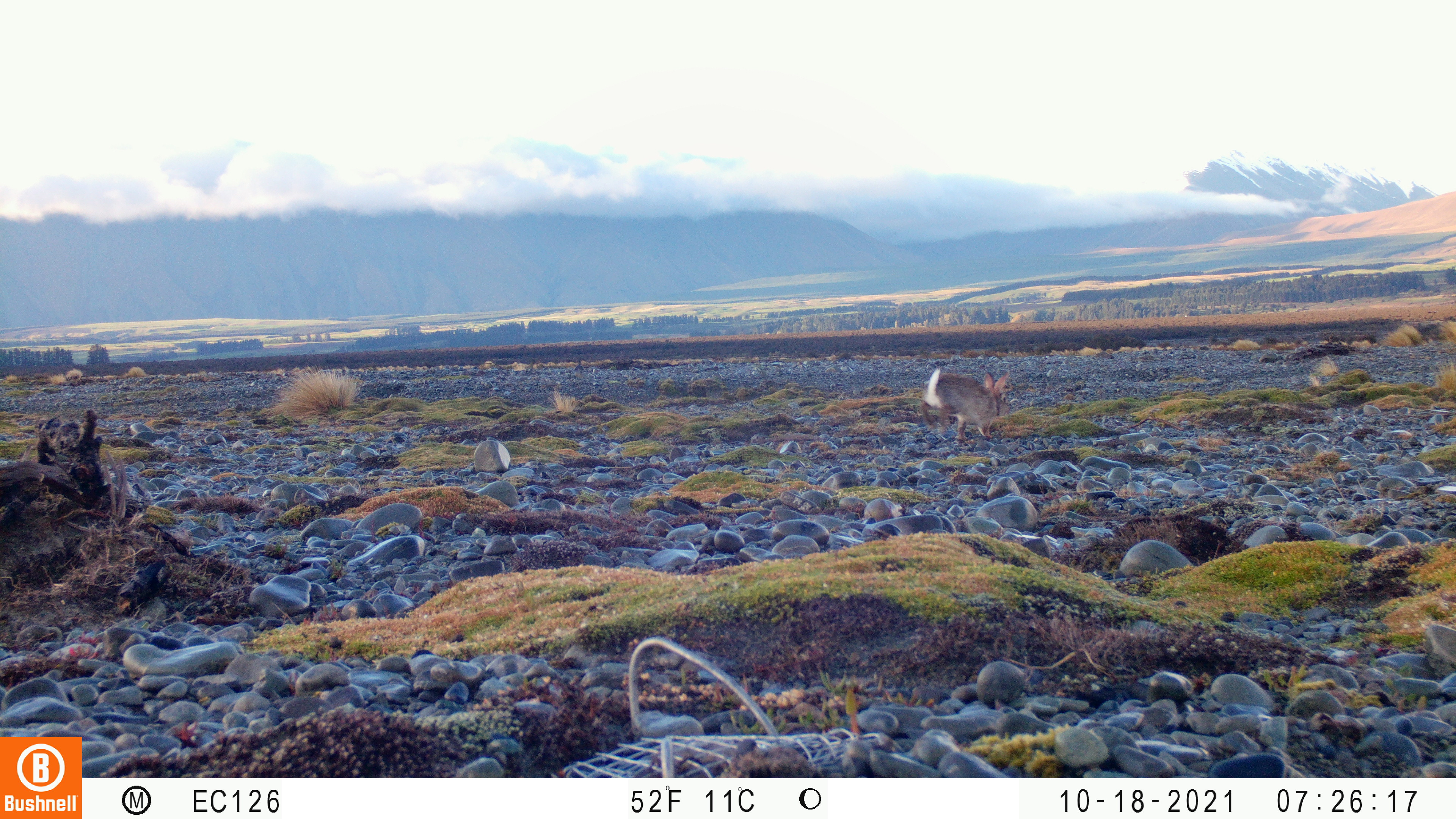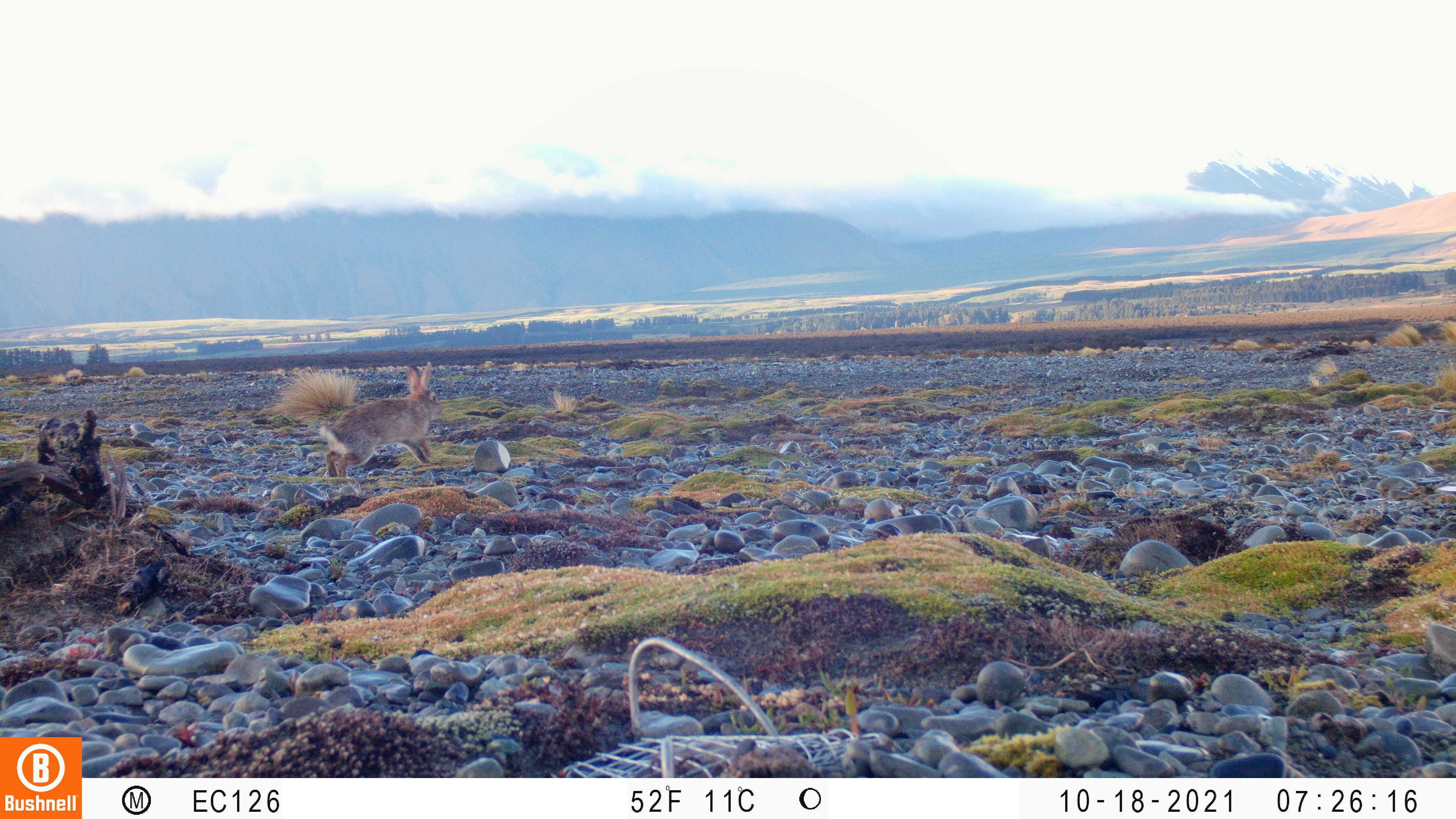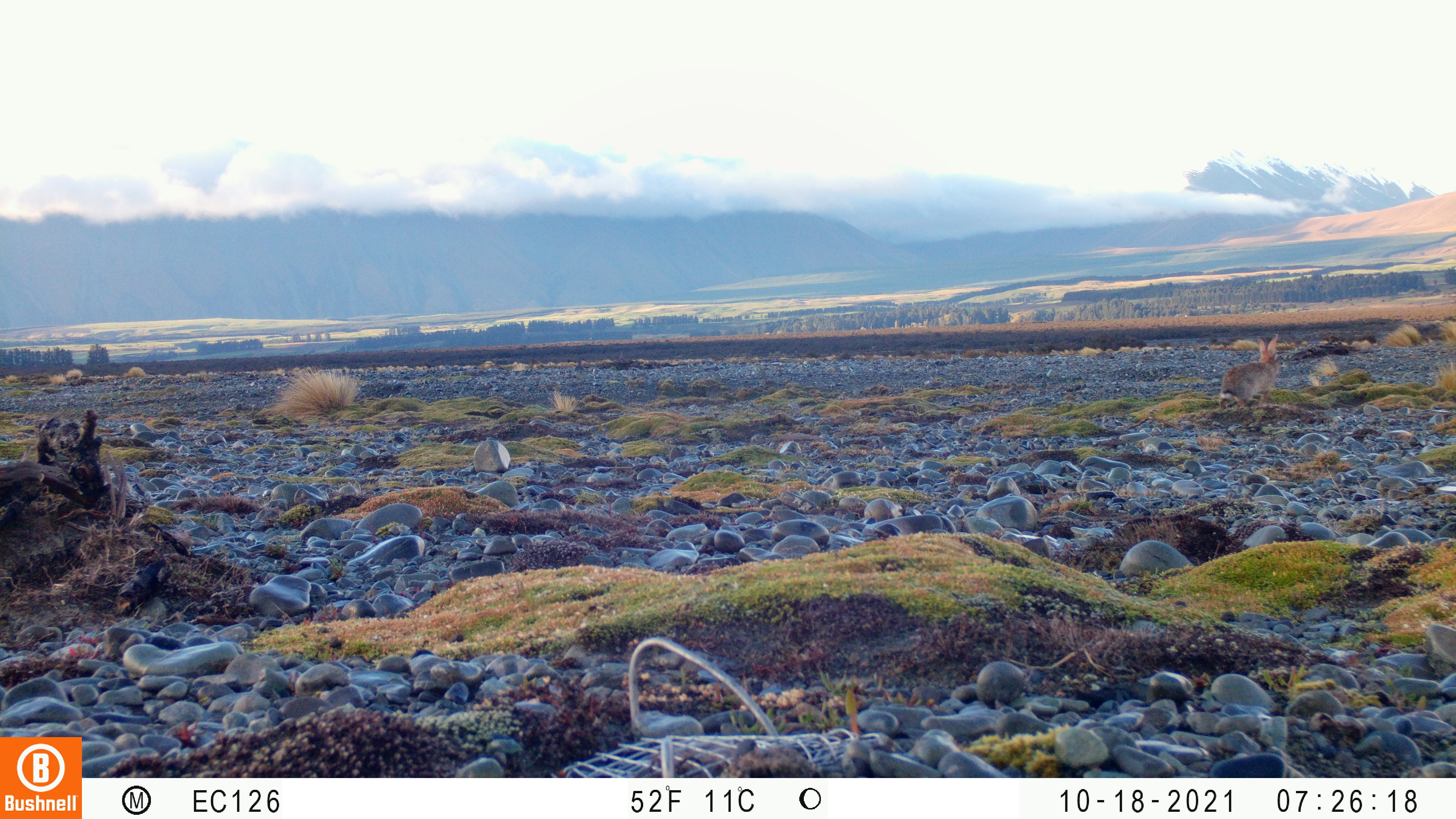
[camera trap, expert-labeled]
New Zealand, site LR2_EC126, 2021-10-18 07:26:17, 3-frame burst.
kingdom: Animalia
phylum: Chordata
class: Mammalia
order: Lagomorpha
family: Leporidae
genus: Oryctolagus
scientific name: Oryctolagus cuniculus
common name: european rabbit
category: rabbit